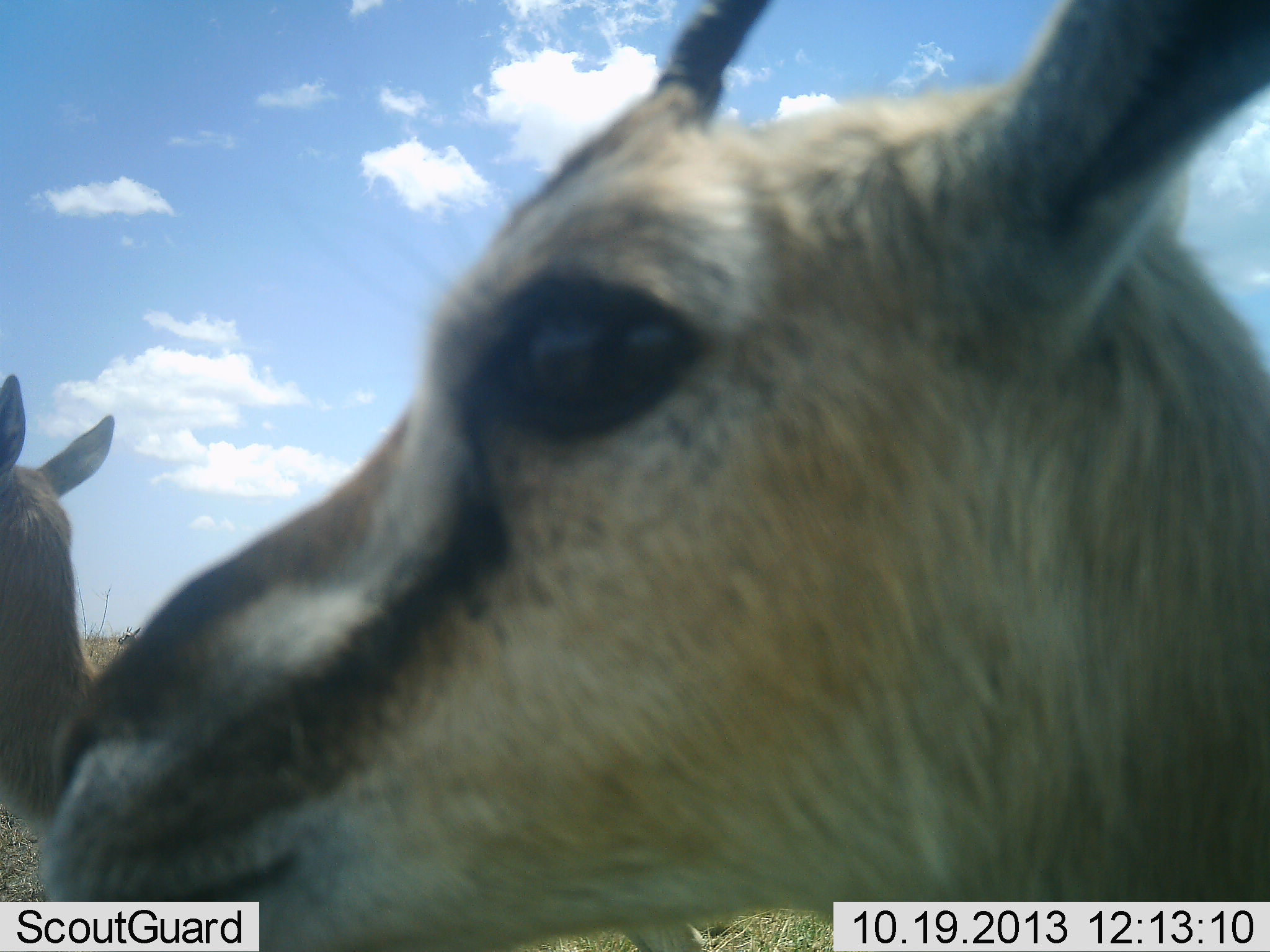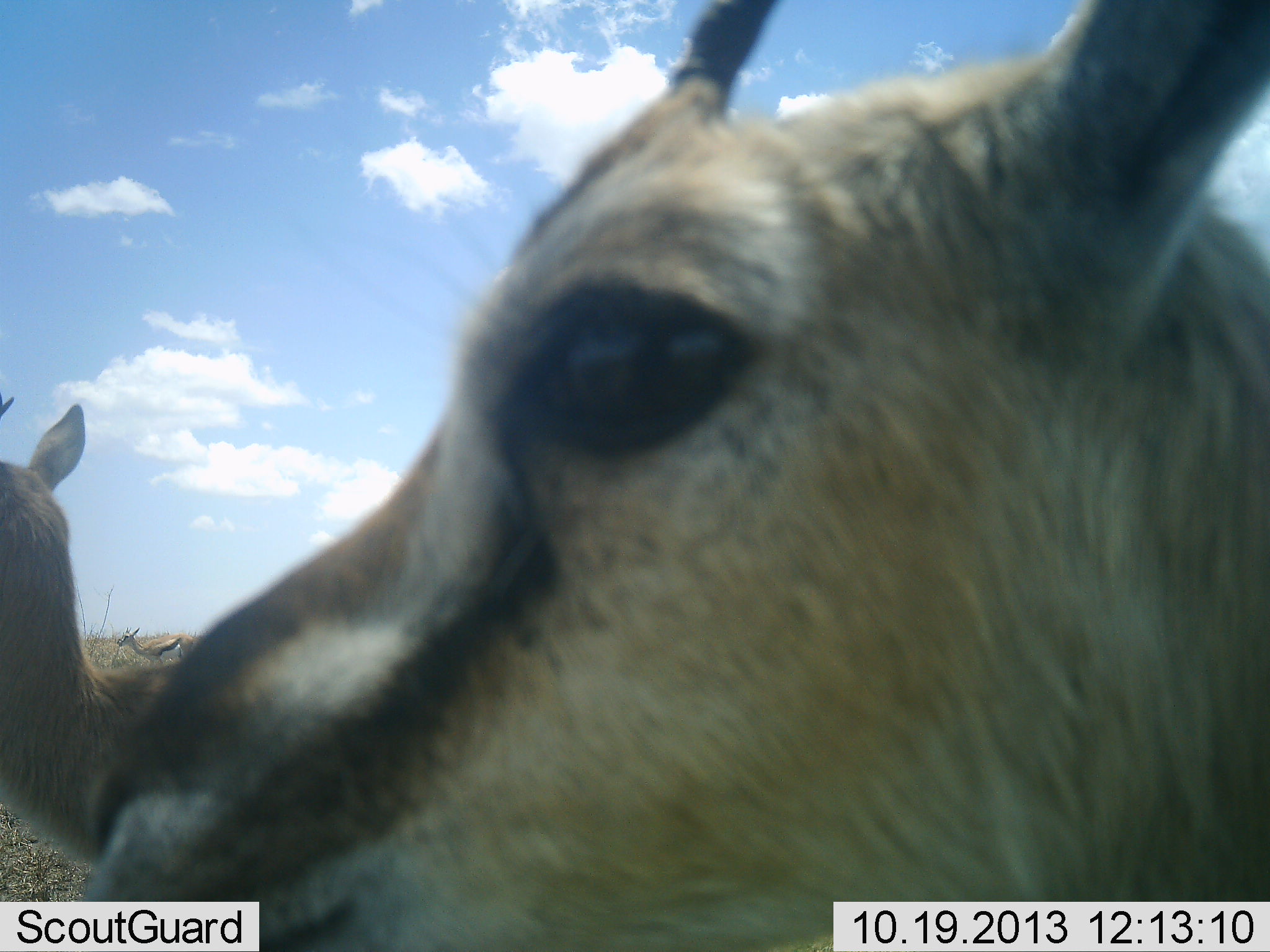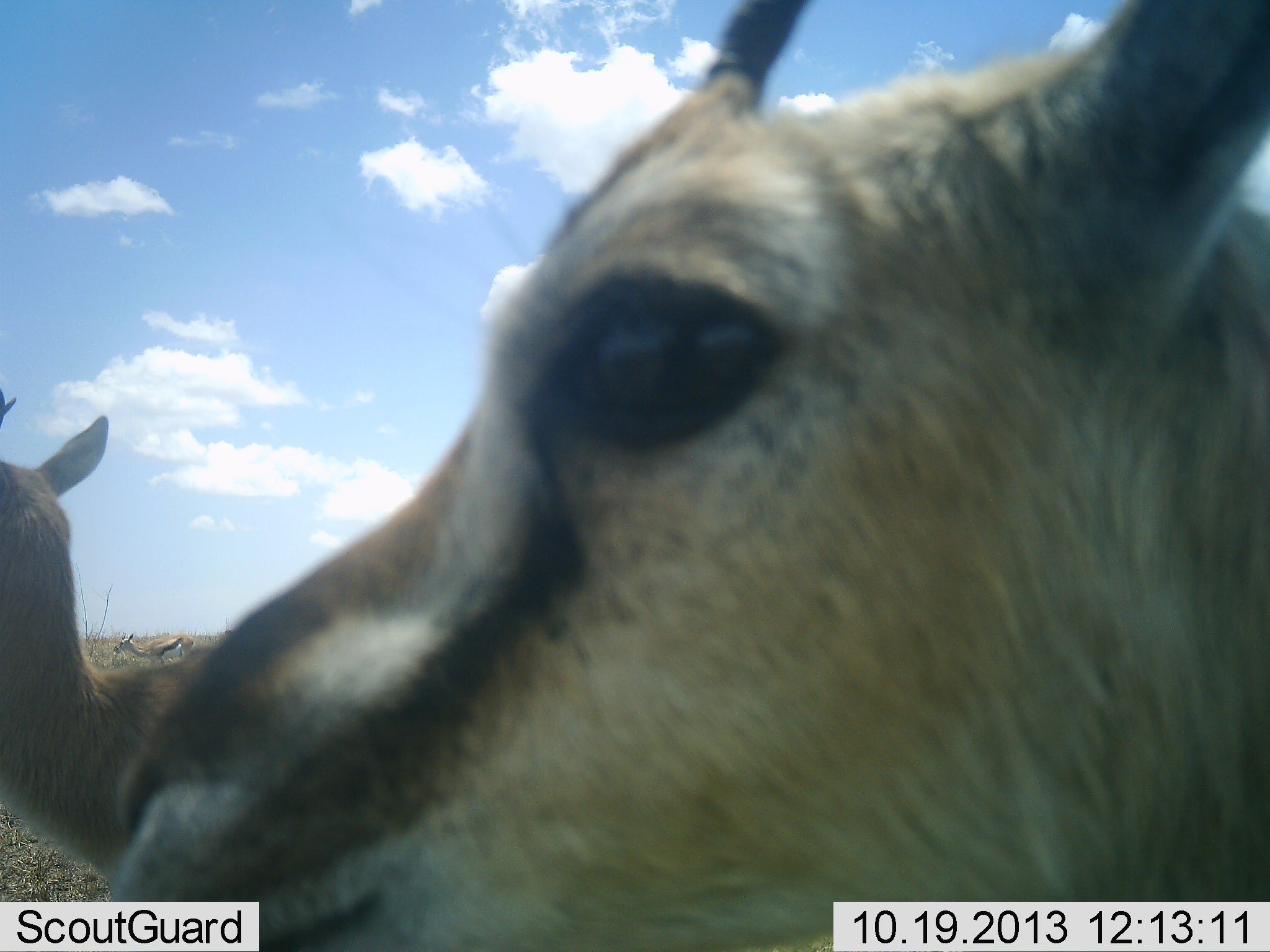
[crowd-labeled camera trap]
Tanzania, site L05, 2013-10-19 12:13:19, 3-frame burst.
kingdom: Animalia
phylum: Chordata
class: Mammalia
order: Artiodactyla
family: Bovidae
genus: Eudorcas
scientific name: Eudorcas thomsonii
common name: thomson's gazelle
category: gazellethomsons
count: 3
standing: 92%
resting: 4%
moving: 8%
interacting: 0%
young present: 0%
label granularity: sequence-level